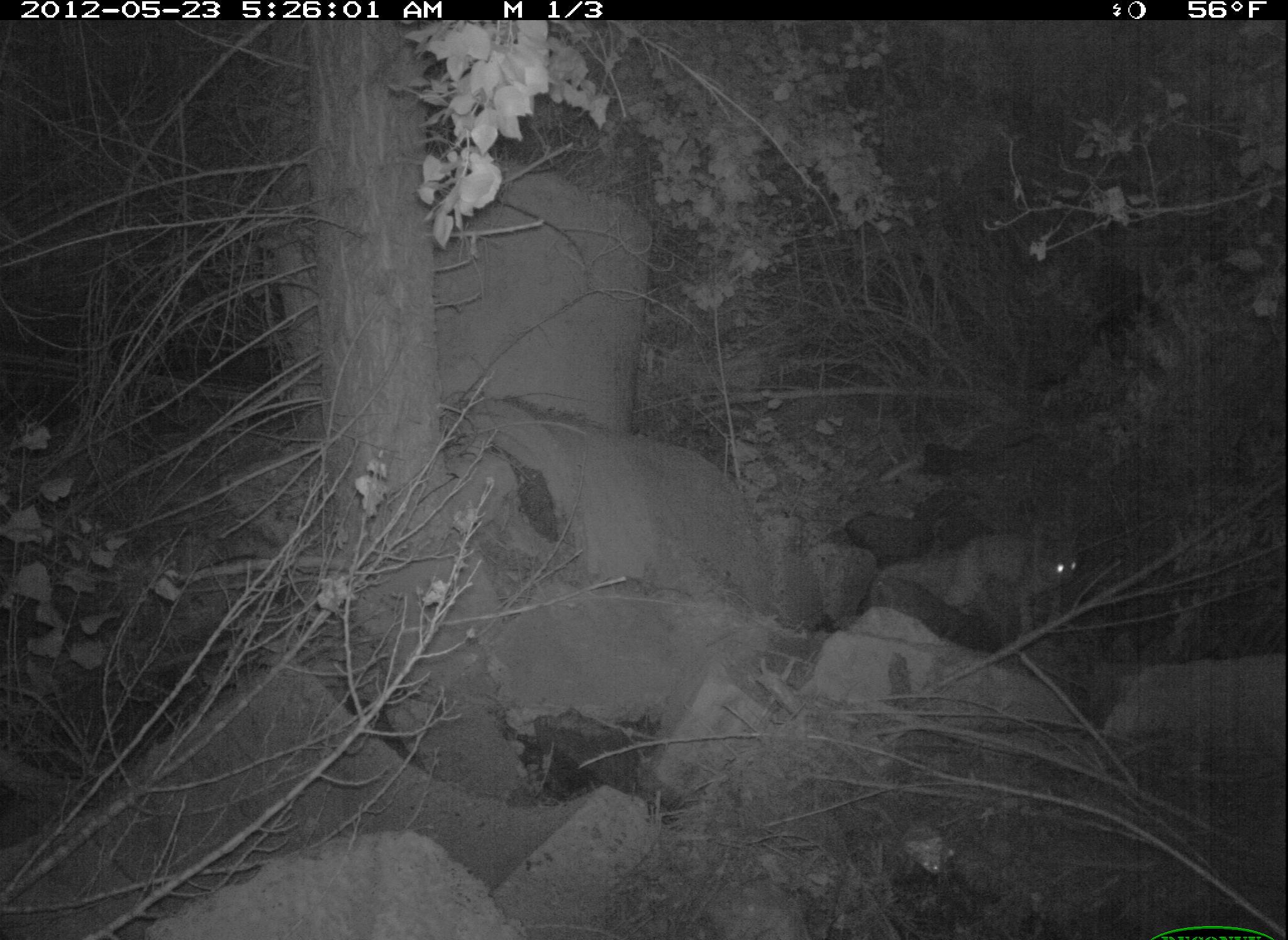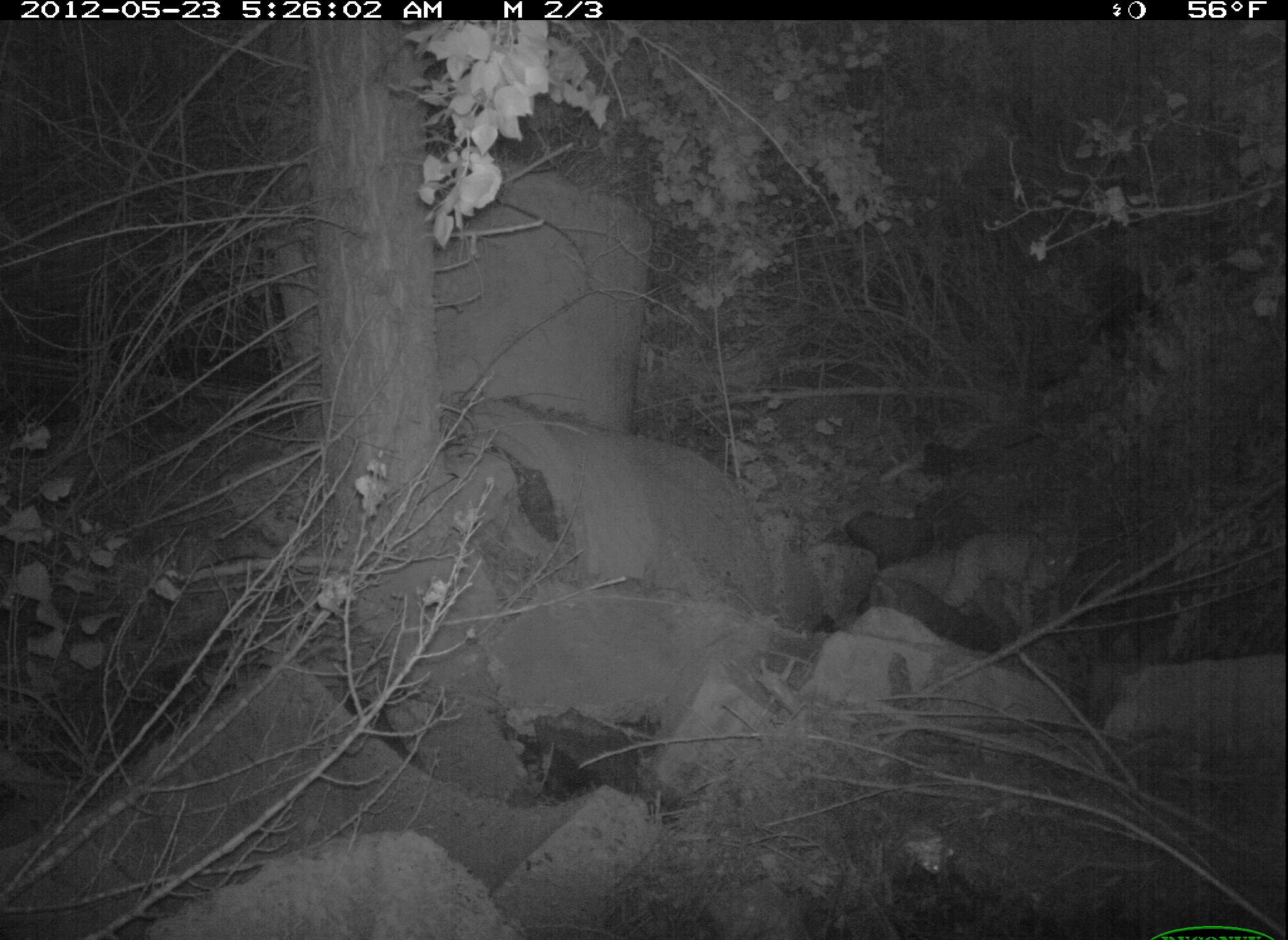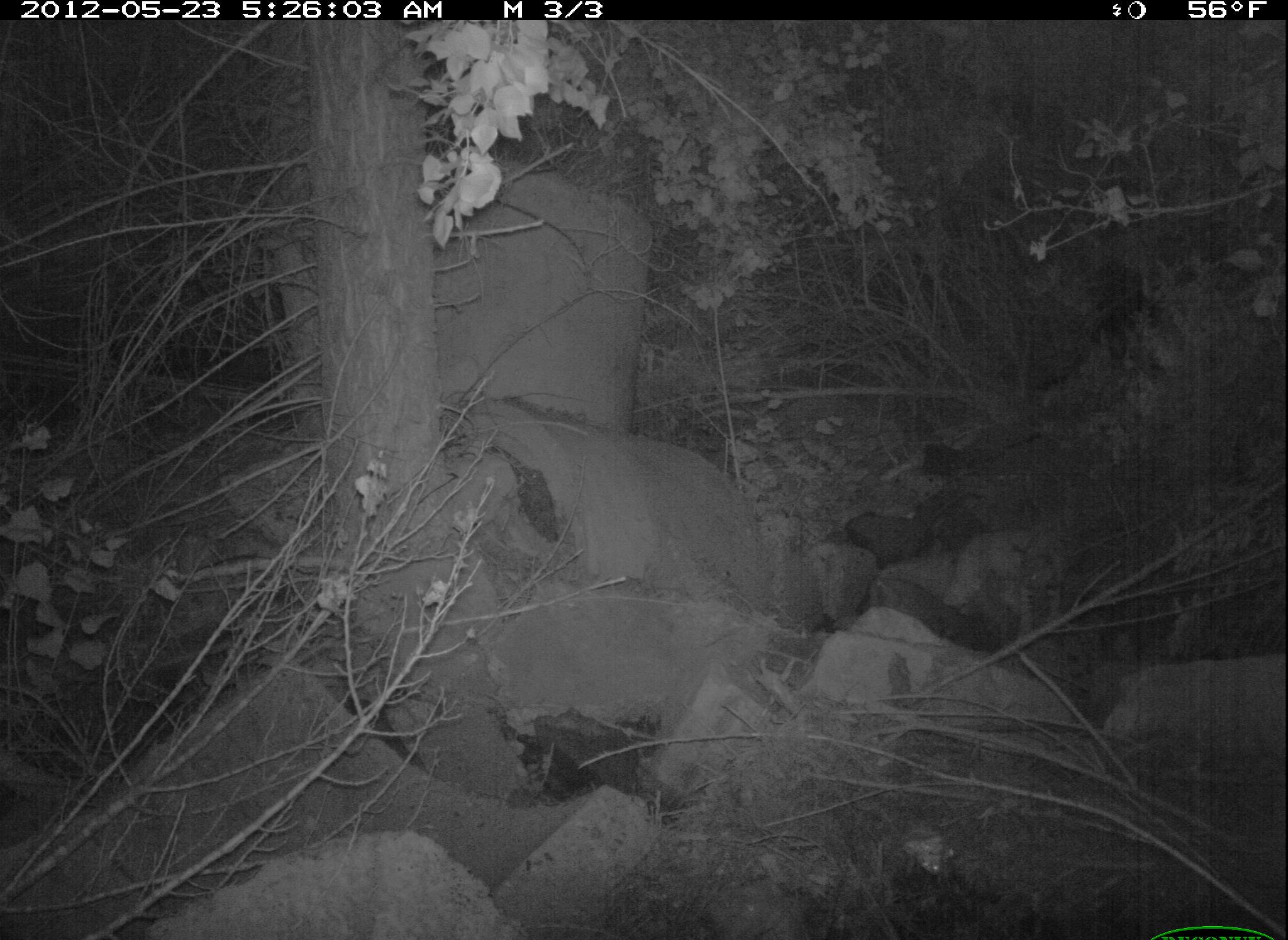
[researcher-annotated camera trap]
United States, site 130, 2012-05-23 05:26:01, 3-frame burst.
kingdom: Animalia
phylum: Chordata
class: Mammalia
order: Carnivora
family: Felidae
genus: Lynx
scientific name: Lynx rufus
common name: bobcat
Bobcat (Lynx rufus).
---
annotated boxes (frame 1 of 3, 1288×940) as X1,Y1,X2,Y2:
bobcat: 927,522,1092,641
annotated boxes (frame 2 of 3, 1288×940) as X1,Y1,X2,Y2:
bobcat: 916,512,1090,630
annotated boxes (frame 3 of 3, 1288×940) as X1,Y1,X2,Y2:
bobcat: 932,509,1067,643